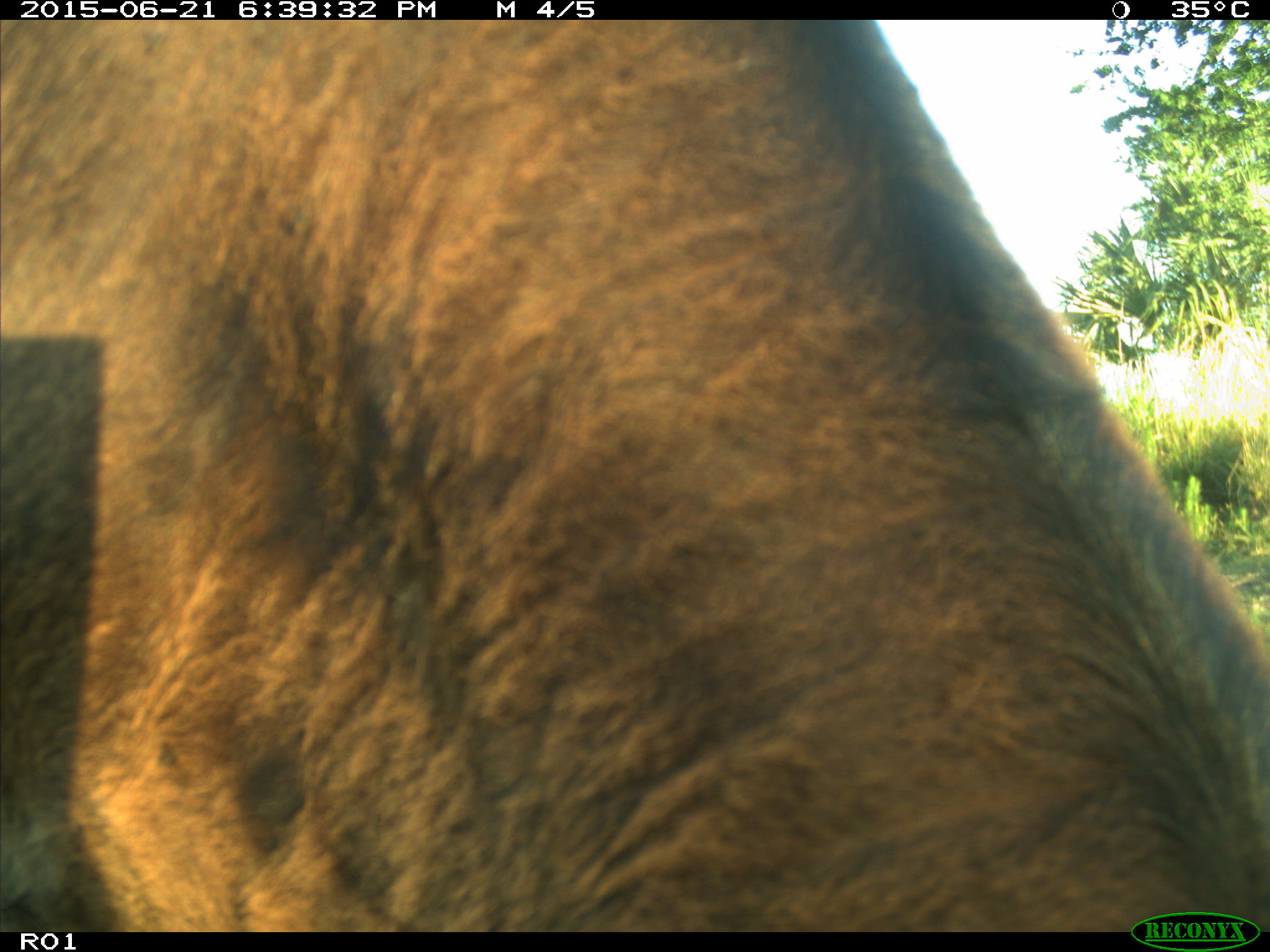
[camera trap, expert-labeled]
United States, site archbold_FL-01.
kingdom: Animalia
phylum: Chordata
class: Mammalia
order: Artiodactyla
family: Bovidae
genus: Bos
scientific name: Bos taurus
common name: domestic cow